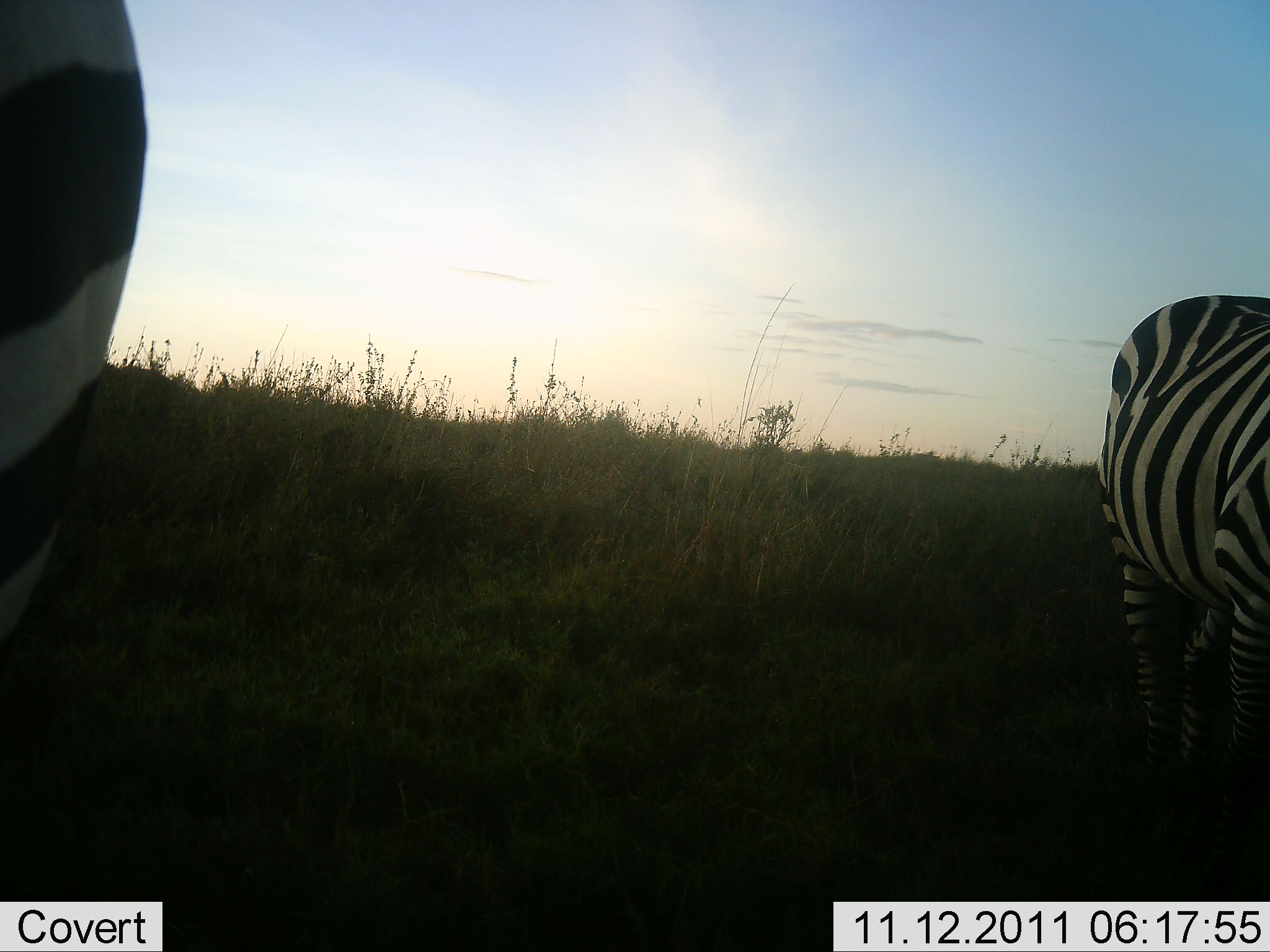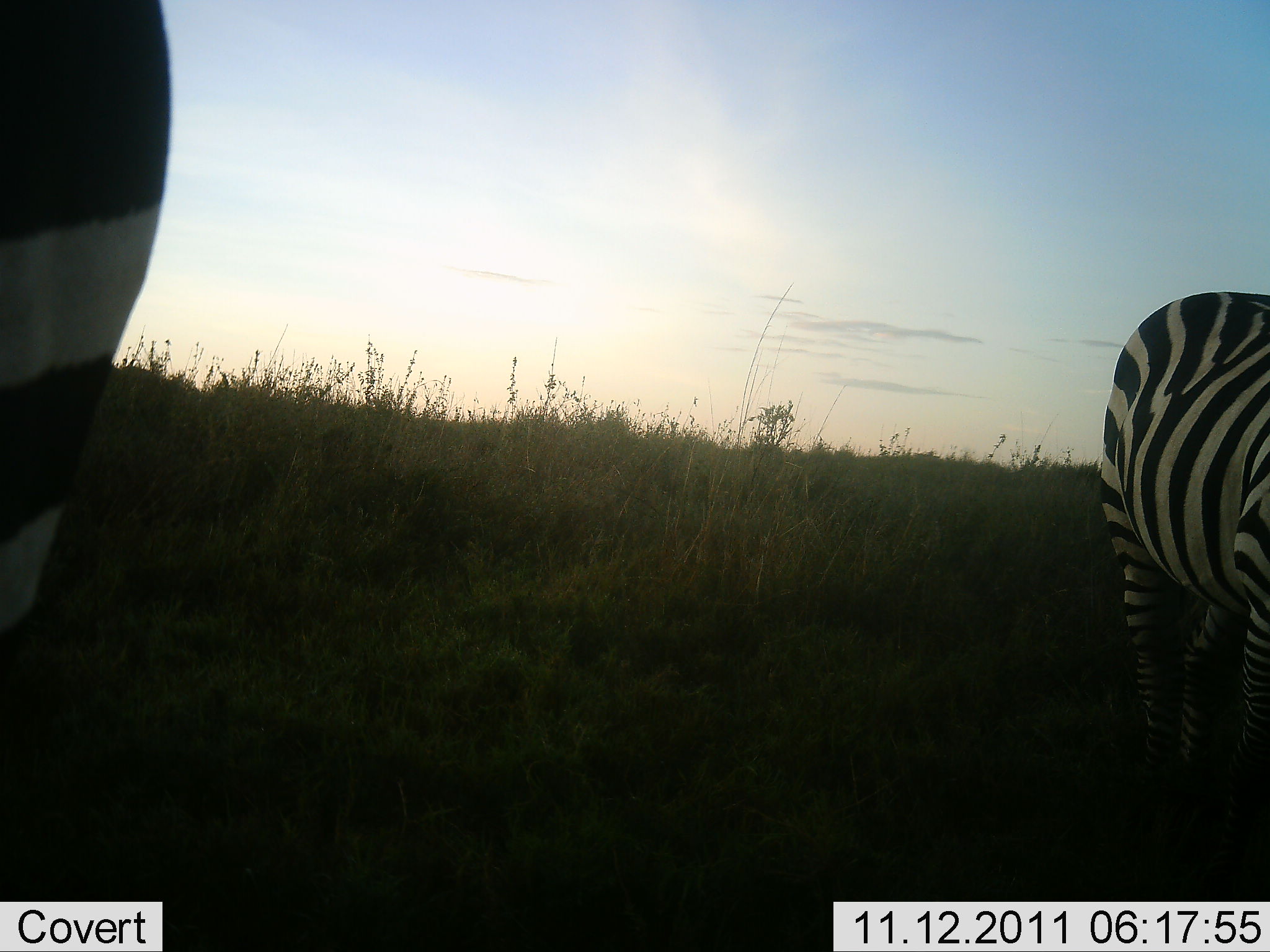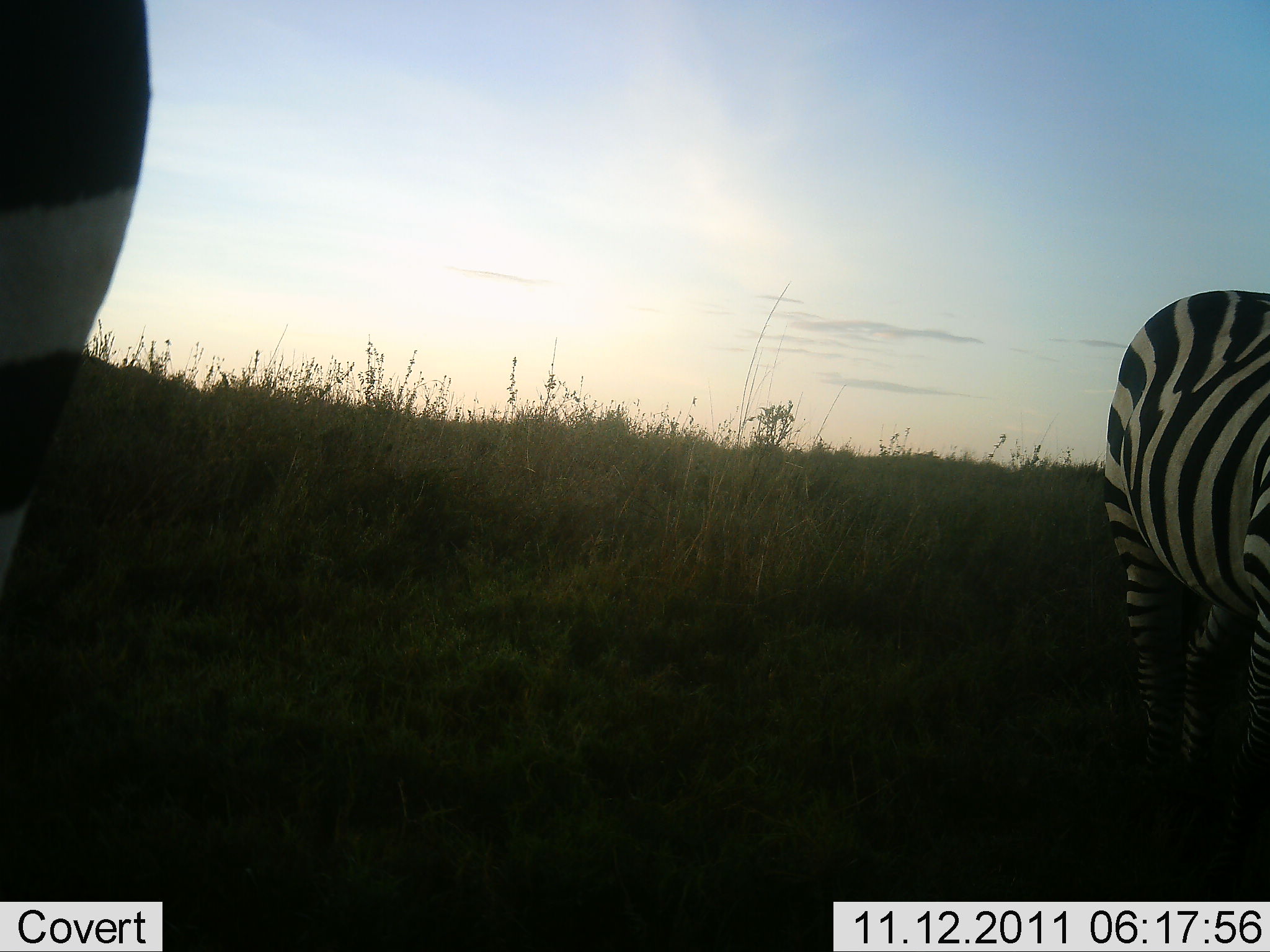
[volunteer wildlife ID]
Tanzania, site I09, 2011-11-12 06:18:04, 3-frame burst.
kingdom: Animalia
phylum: Chordata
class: Mammalia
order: Perissodactyla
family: Equidae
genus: Equus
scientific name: Equus quagga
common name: plains zebra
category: zebra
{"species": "zebra (plains zebra) (Equus quagga)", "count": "2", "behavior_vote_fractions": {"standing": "69%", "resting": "0%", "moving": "15%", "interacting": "0%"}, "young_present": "0%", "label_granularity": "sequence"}